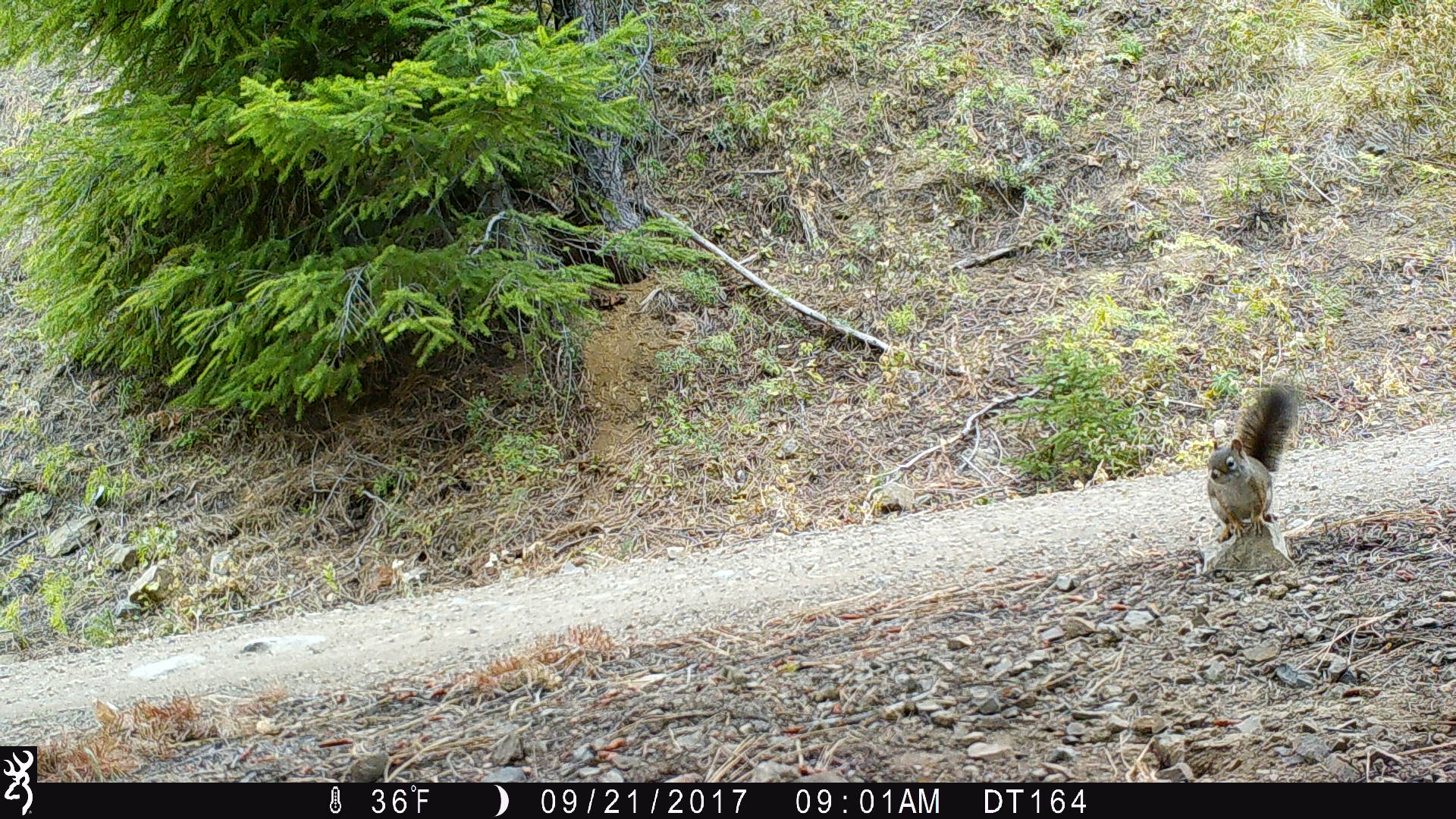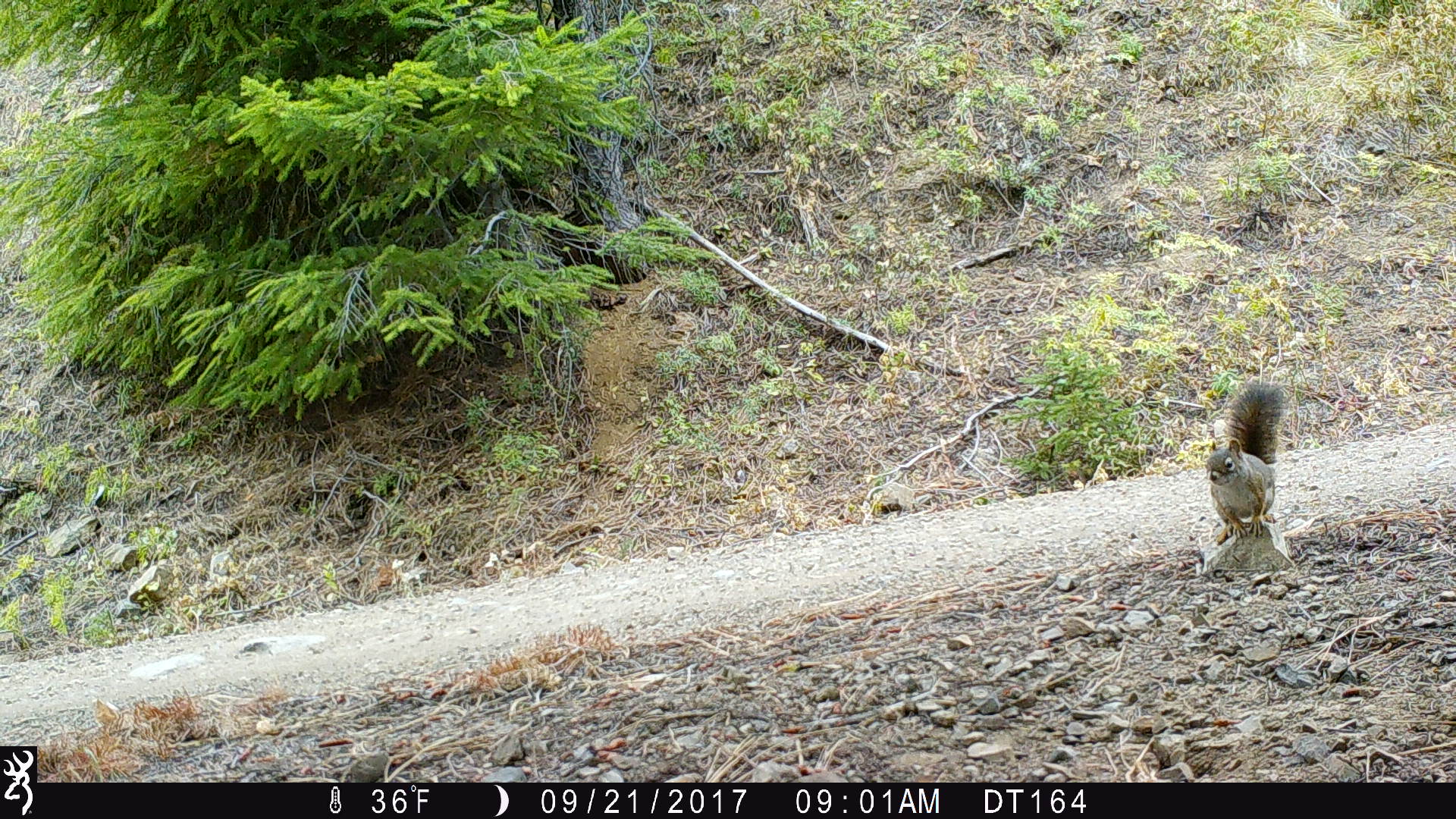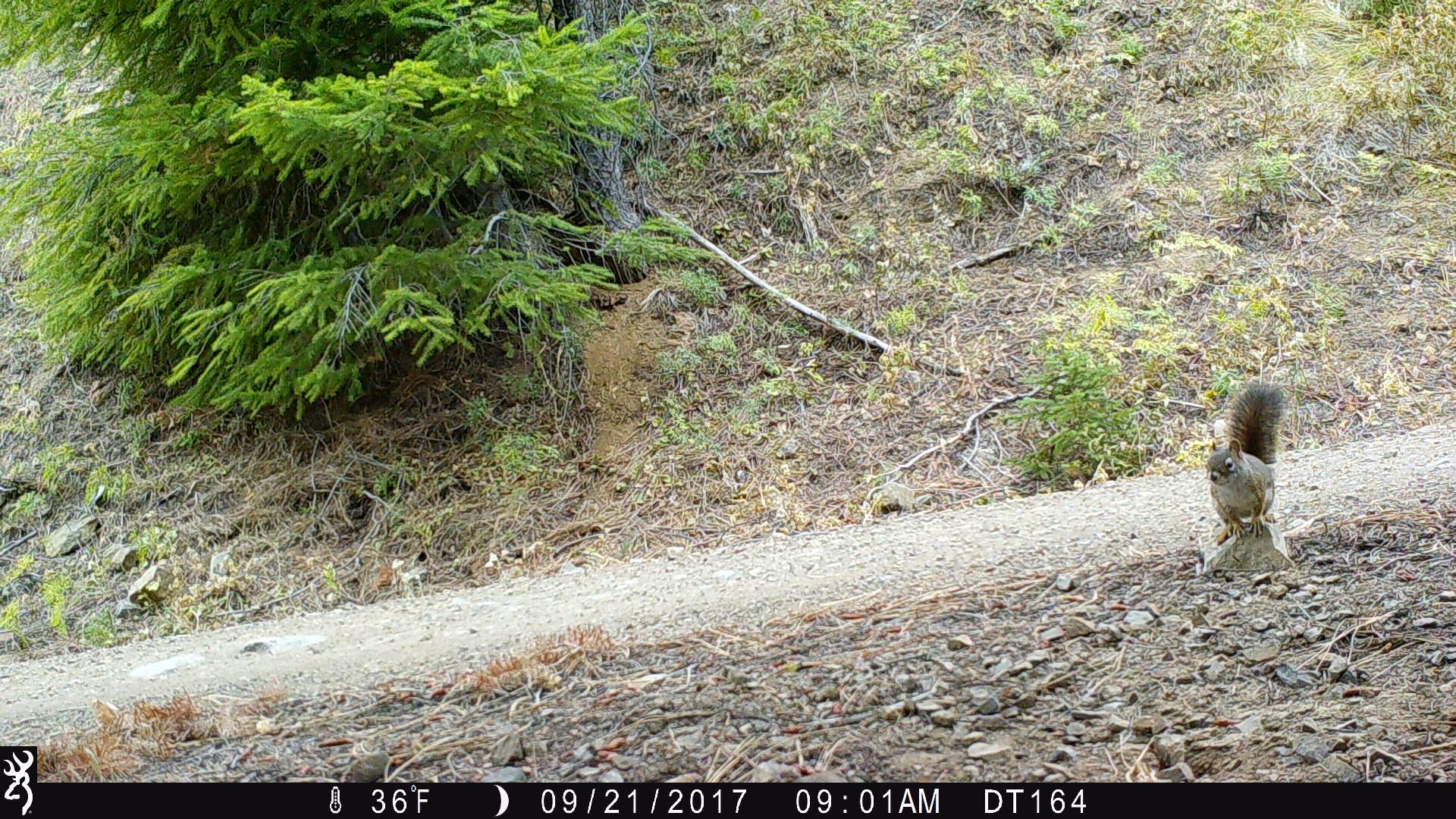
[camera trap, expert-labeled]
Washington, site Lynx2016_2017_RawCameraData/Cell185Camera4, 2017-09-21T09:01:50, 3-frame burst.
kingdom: Animalia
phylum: Chordata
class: Mammalia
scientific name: Mammalia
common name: small mammal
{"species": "small mammal (Mammalia)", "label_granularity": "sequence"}